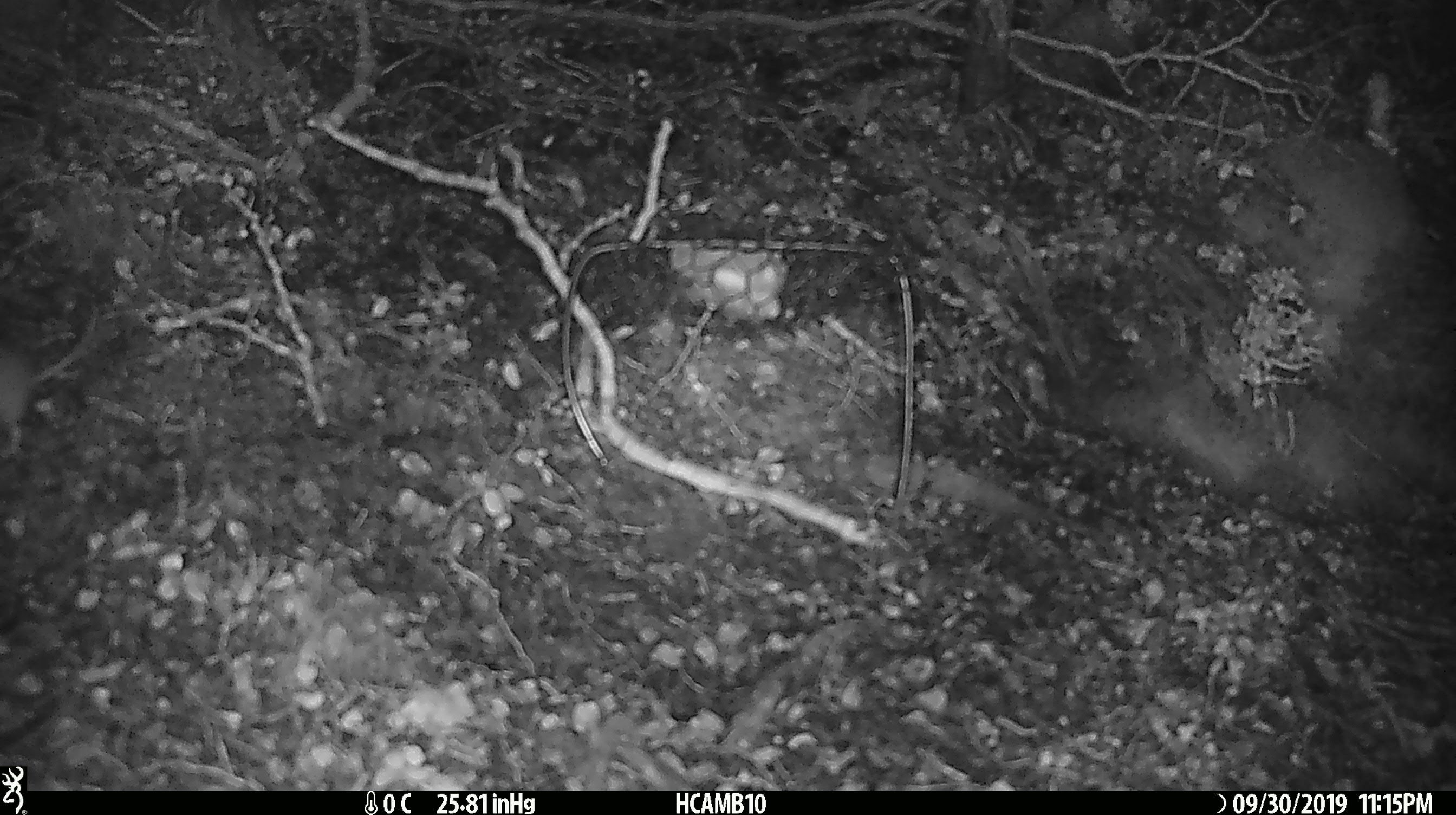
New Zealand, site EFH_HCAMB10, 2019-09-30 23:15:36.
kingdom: Animalia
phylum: Chordata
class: Mammalia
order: Rodentia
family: Muridae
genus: Mus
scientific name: Mus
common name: mouse